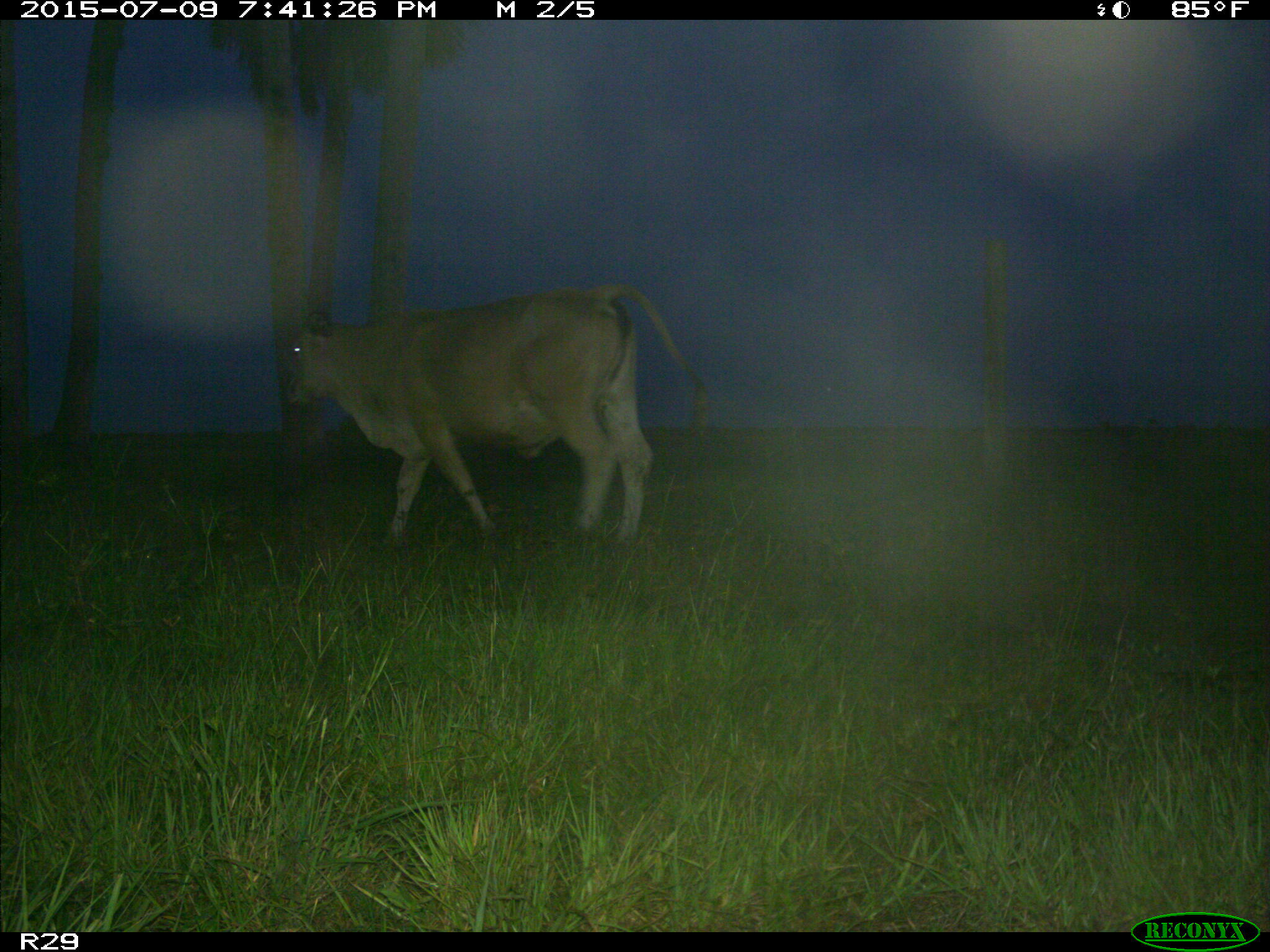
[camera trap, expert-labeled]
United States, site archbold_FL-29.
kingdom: Animalia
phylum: Chordata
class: Mammalia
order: Artiodactyla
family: Bovidae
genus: Bos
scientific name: Bos taurus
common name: domestic cow